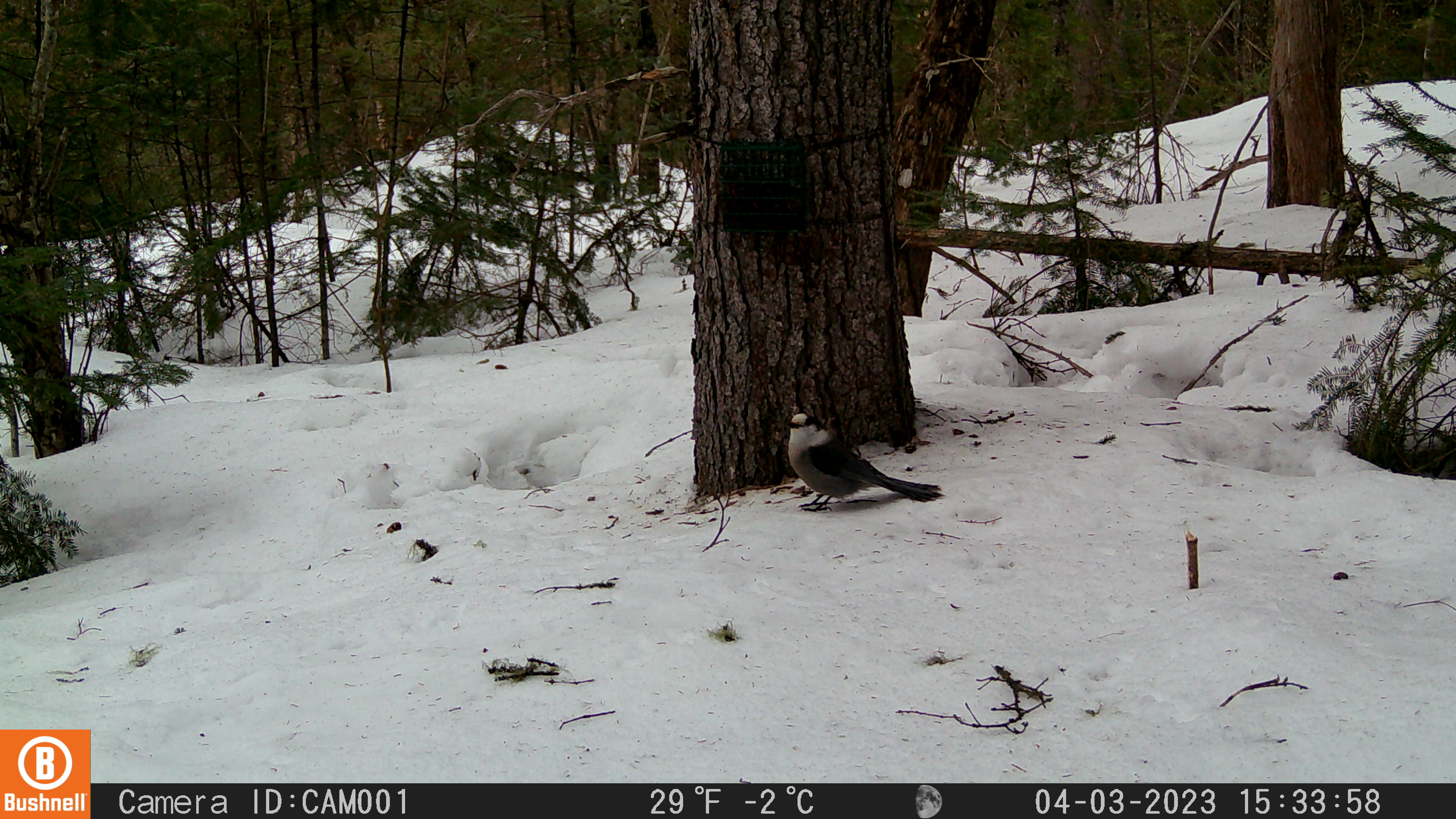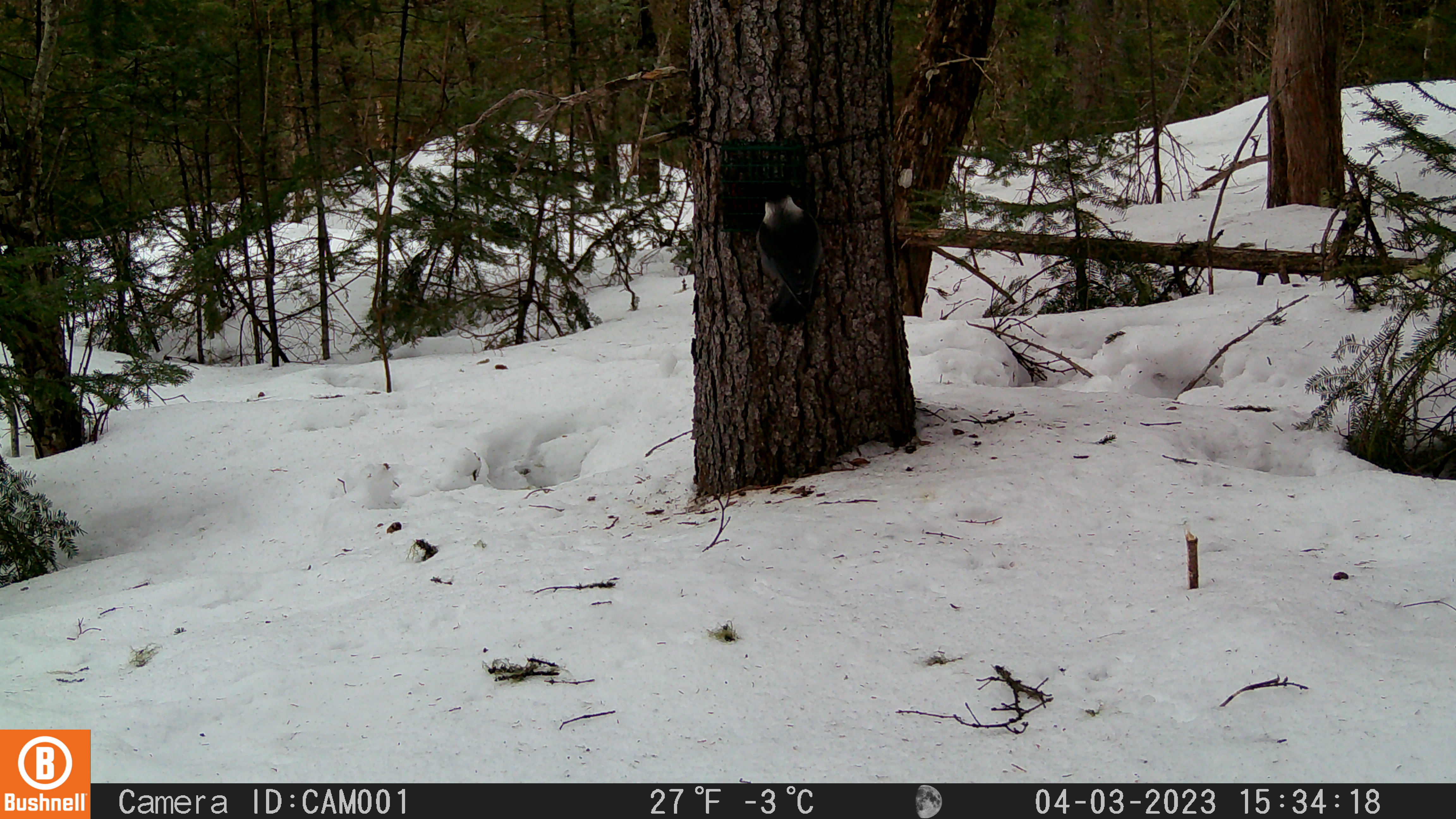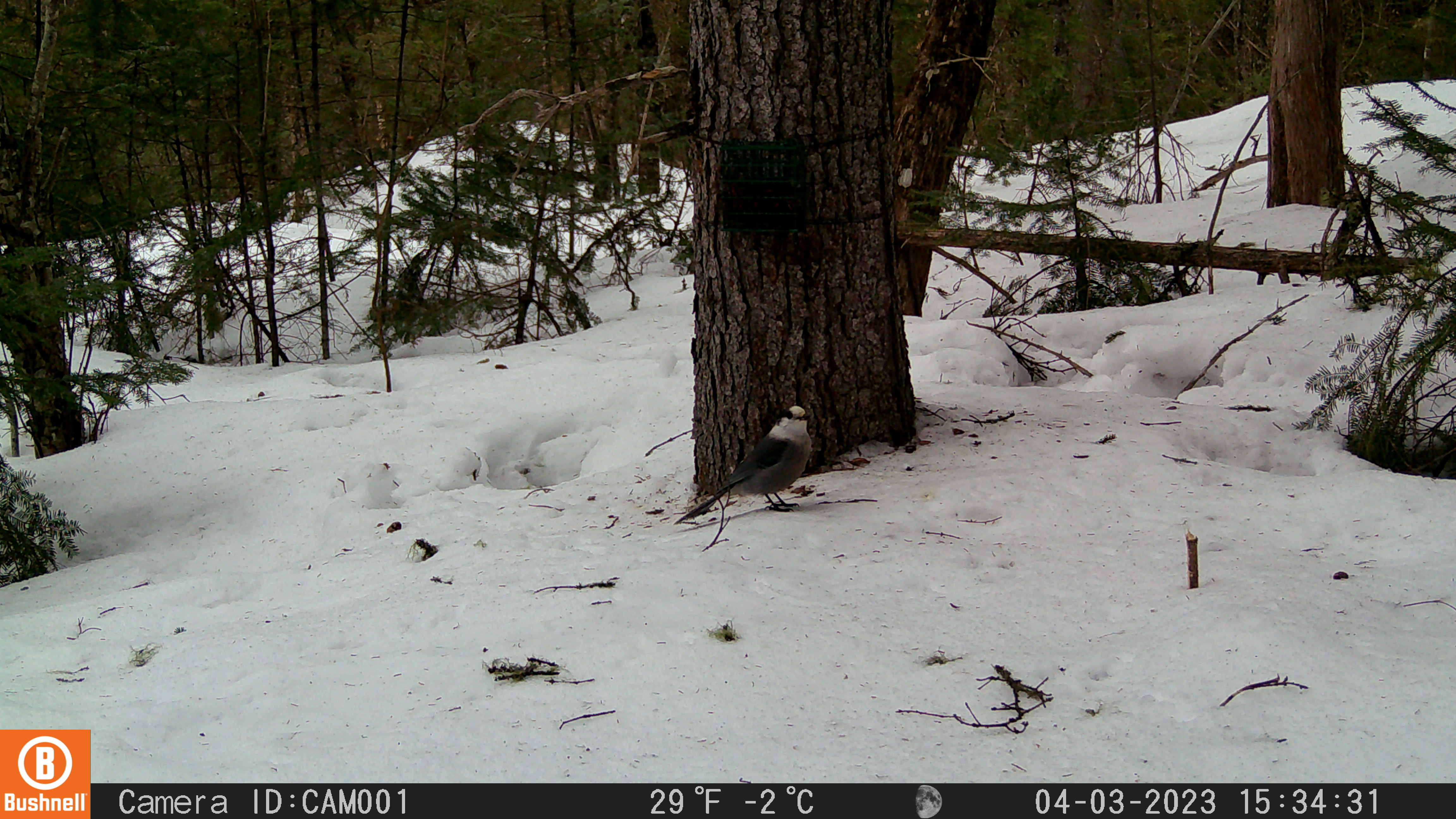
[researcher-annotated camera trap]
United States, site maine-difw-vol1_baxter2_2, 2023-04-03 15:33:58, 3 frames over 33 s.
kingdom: Animalia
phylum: Chordata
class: Aves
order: Passeriformes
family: Corvidae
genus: Perisoreus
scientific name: Perisoreus canadensis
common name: canada jay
Canada jay (Perisoreus canadensis).